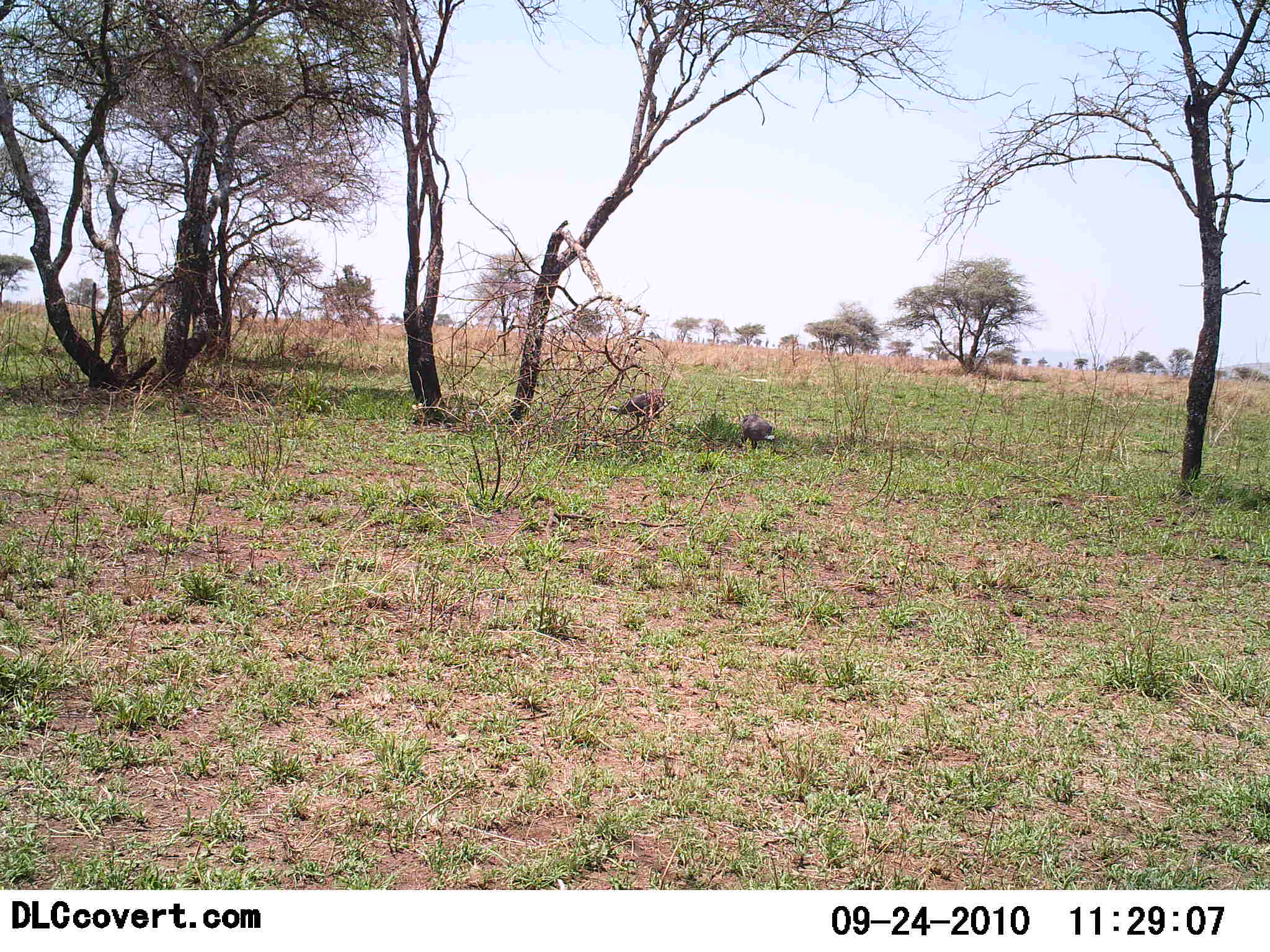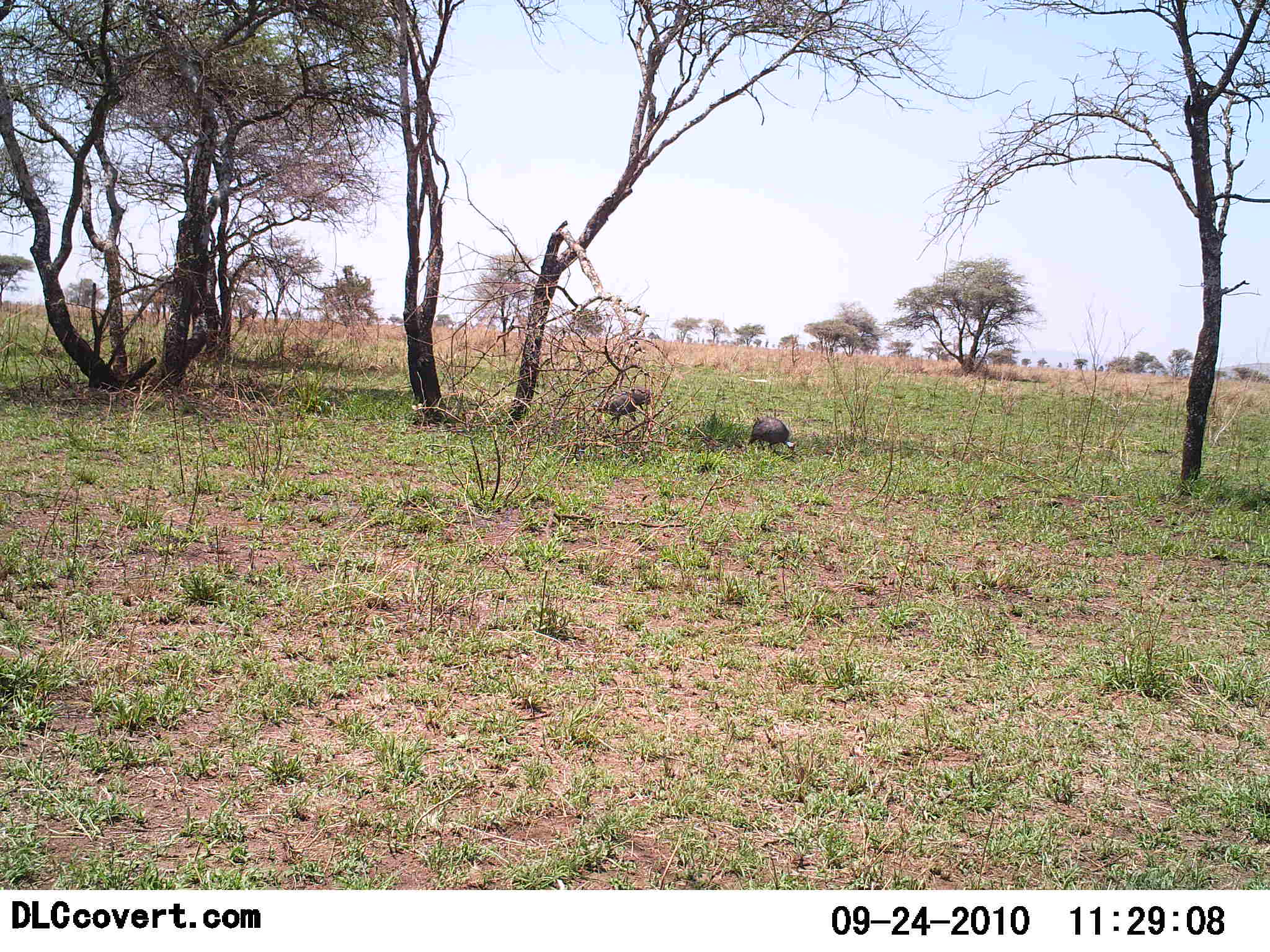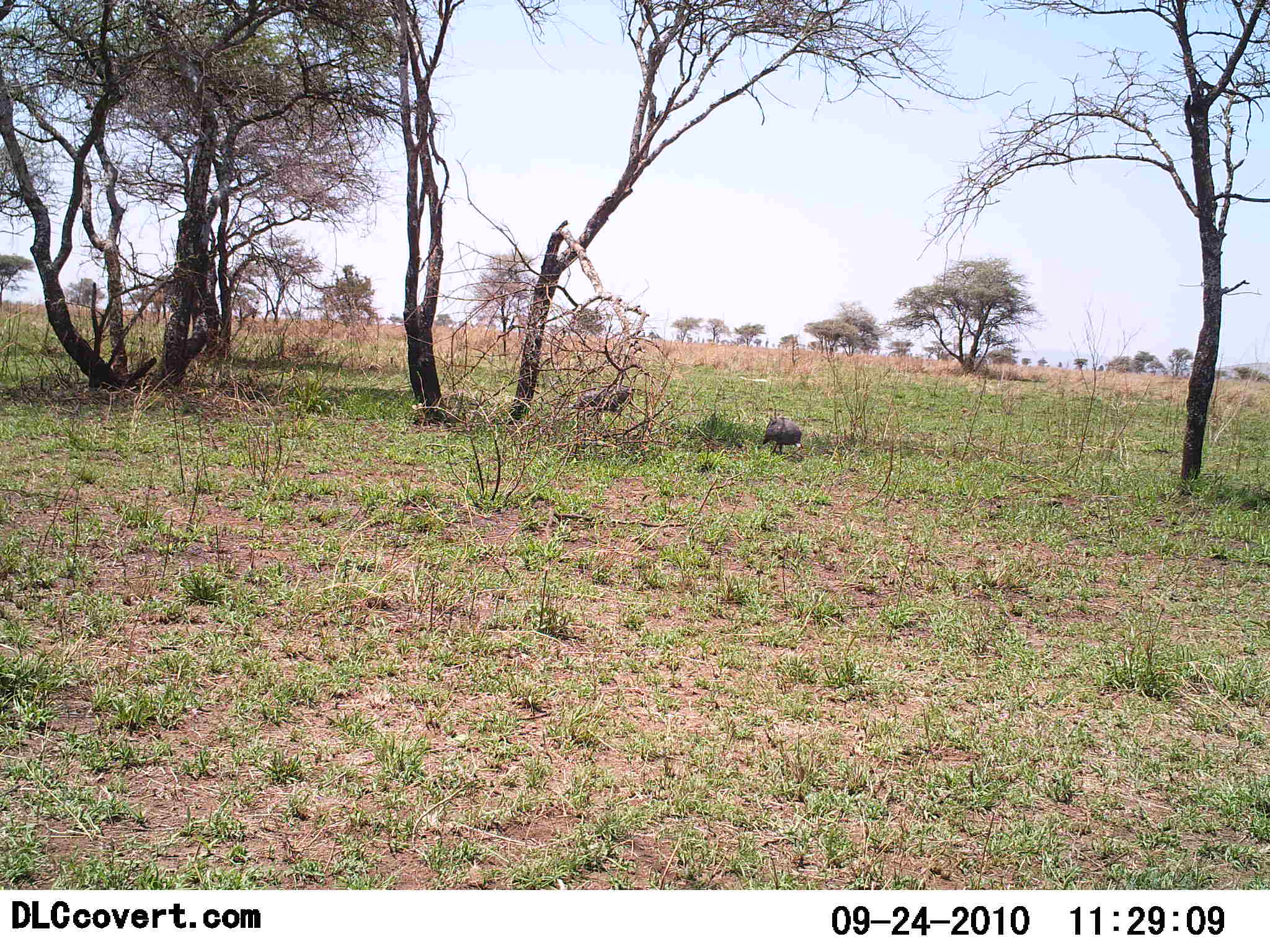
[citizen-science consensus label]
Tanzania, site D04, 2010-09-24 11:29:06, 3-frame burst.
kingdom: Animalia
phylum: Chordata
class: Aves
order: Galliformes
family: Numididae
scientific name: Numididae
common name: guinea fowl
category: guineafowl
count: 2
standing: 12%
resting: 0%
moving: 71%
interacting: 0%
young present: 0%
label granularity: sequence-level